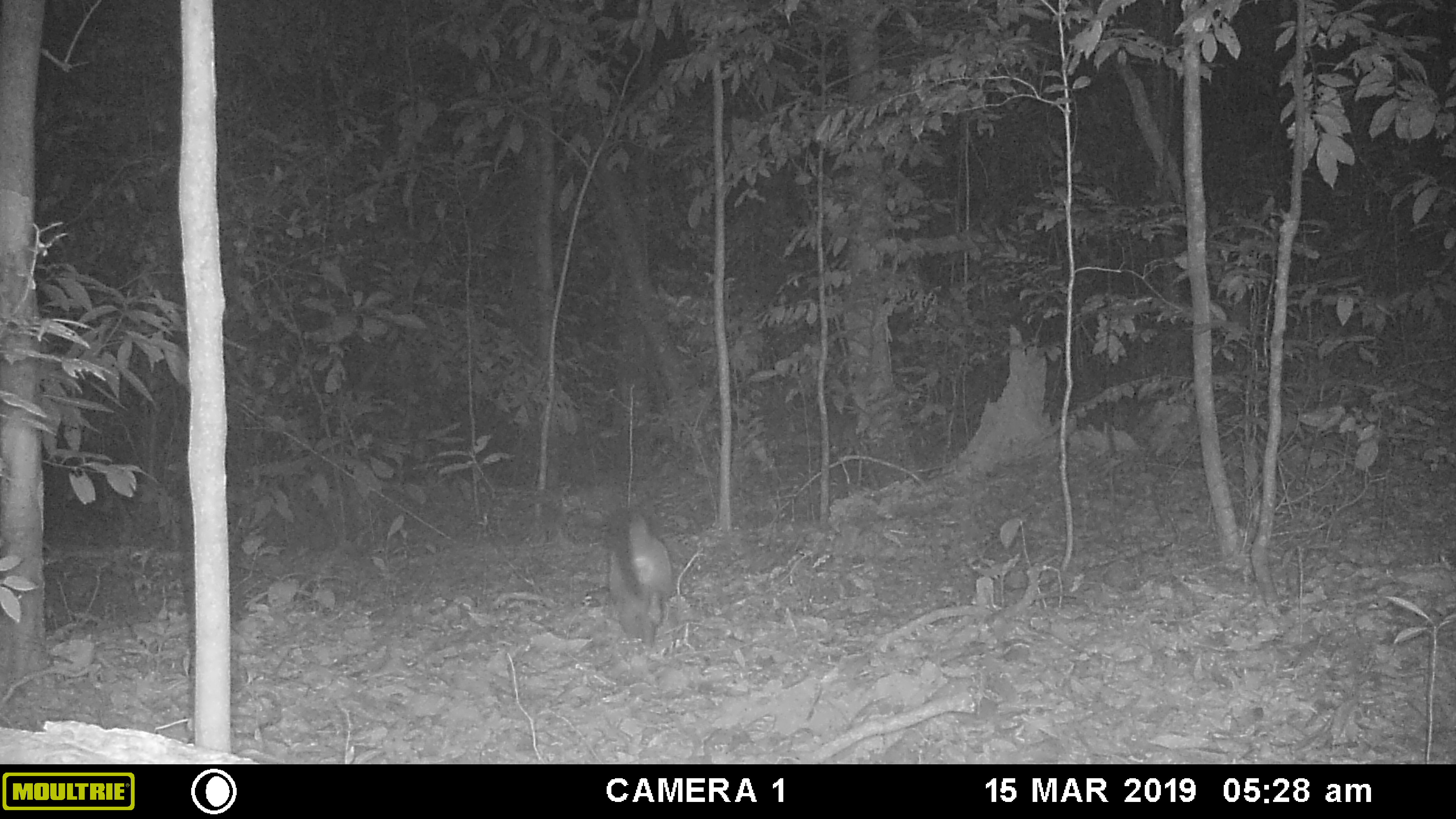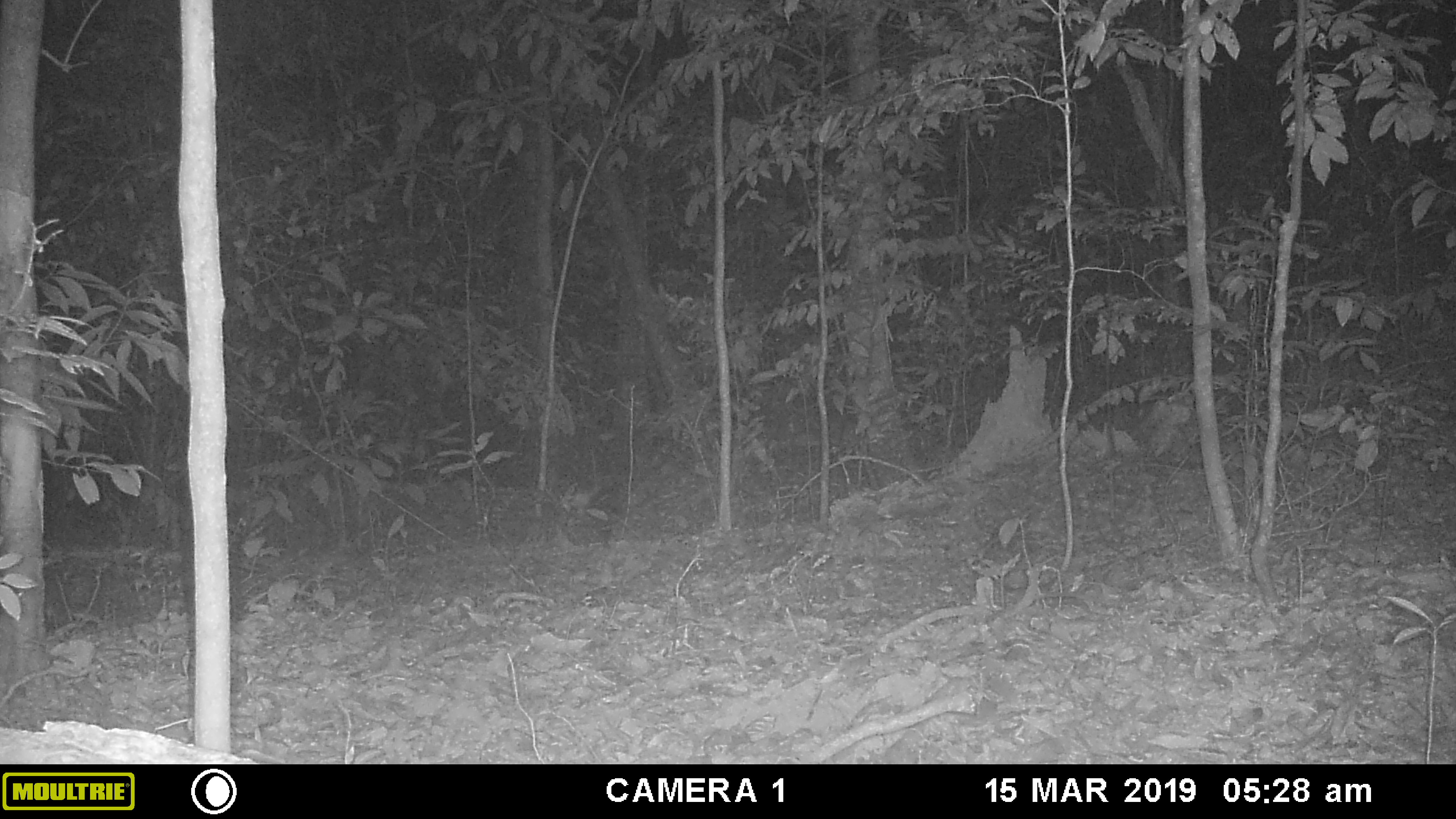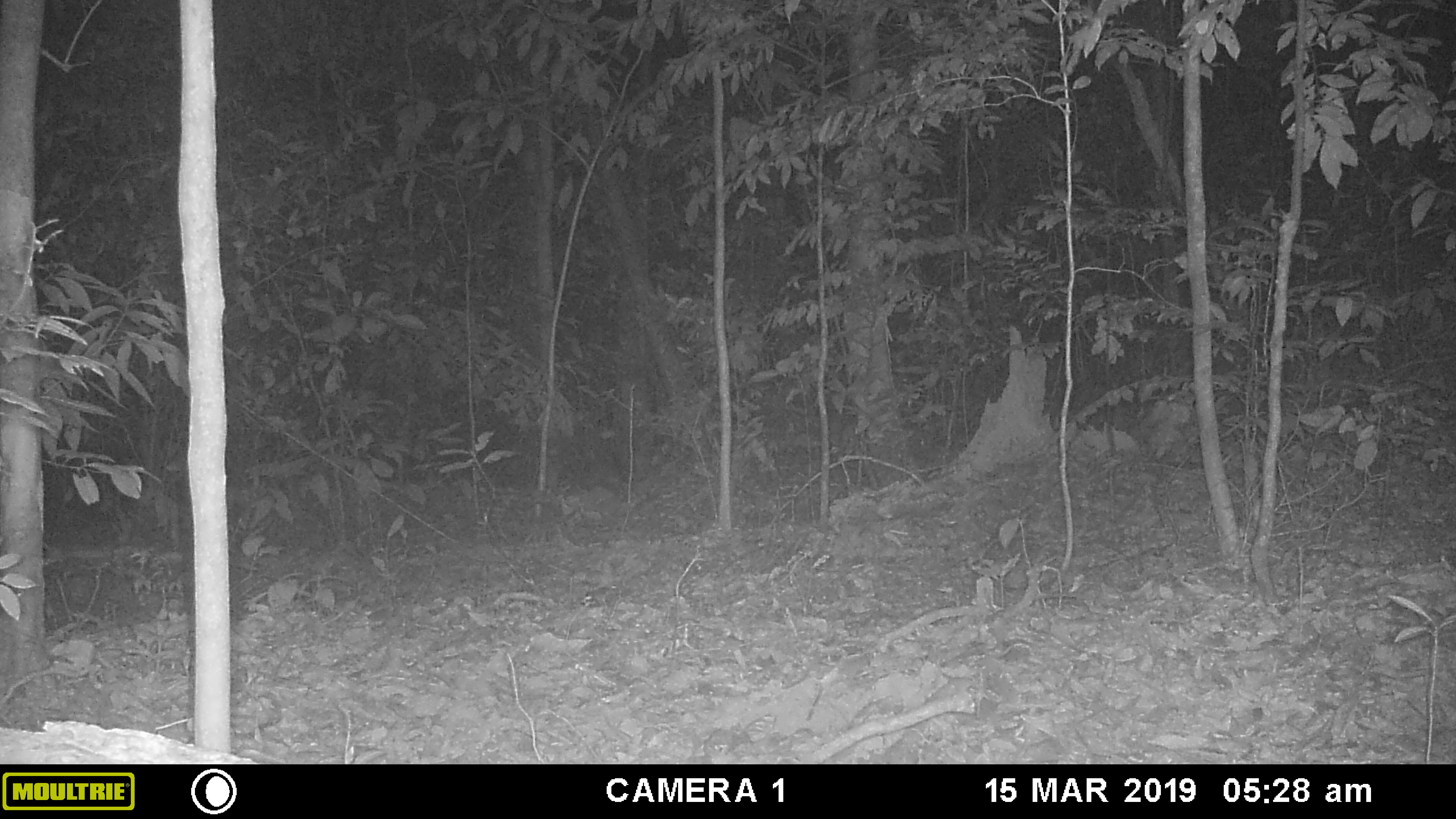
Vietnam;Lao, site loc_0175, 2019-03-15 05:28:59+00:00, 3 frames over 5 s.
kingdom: Animalia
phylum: Chordata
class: Mammalia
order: Carnivora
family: Mustelidae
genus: Martes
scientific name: Martes flavigula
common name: yellow-throated marten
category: yellow throated marten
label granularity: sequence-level